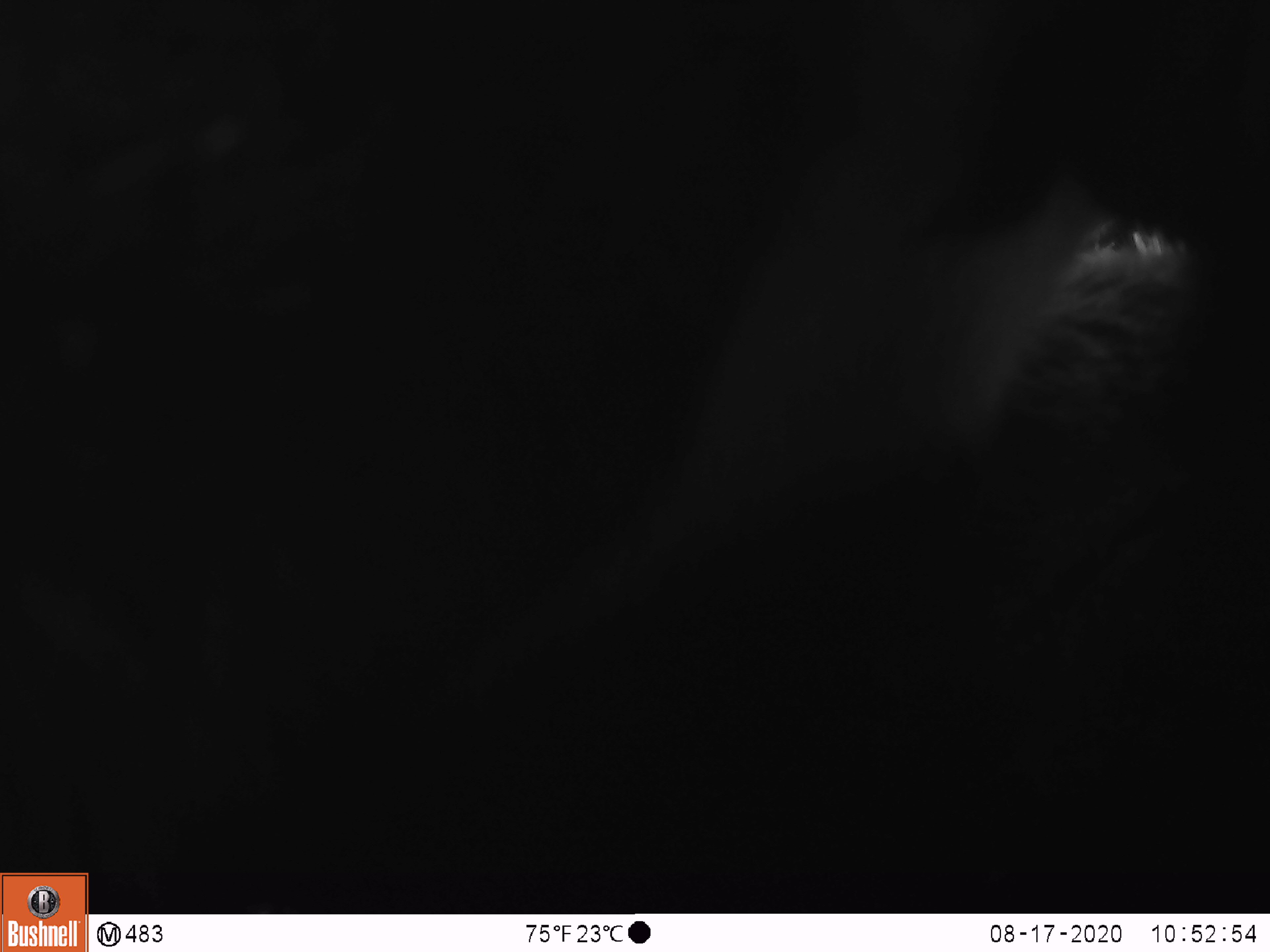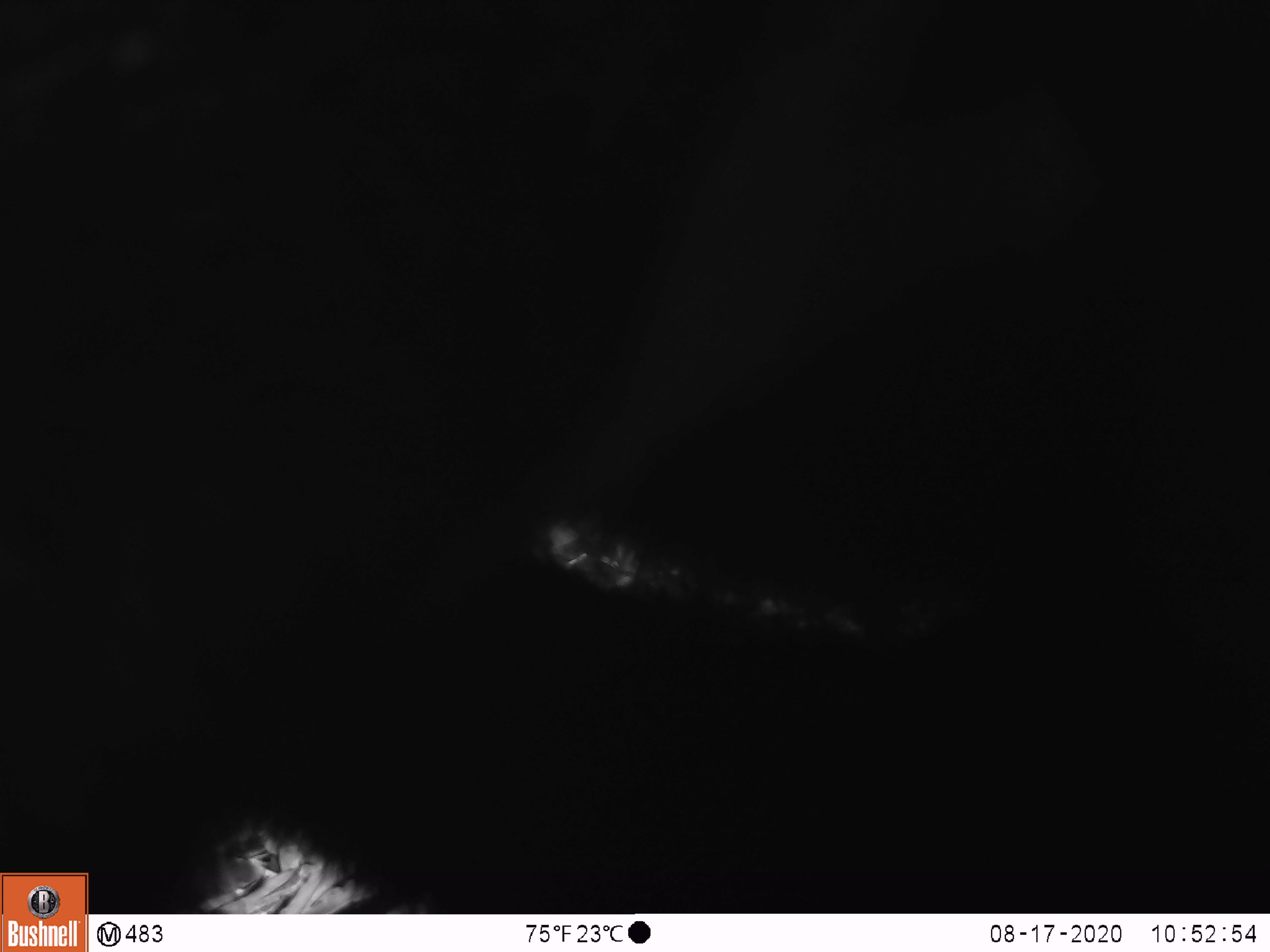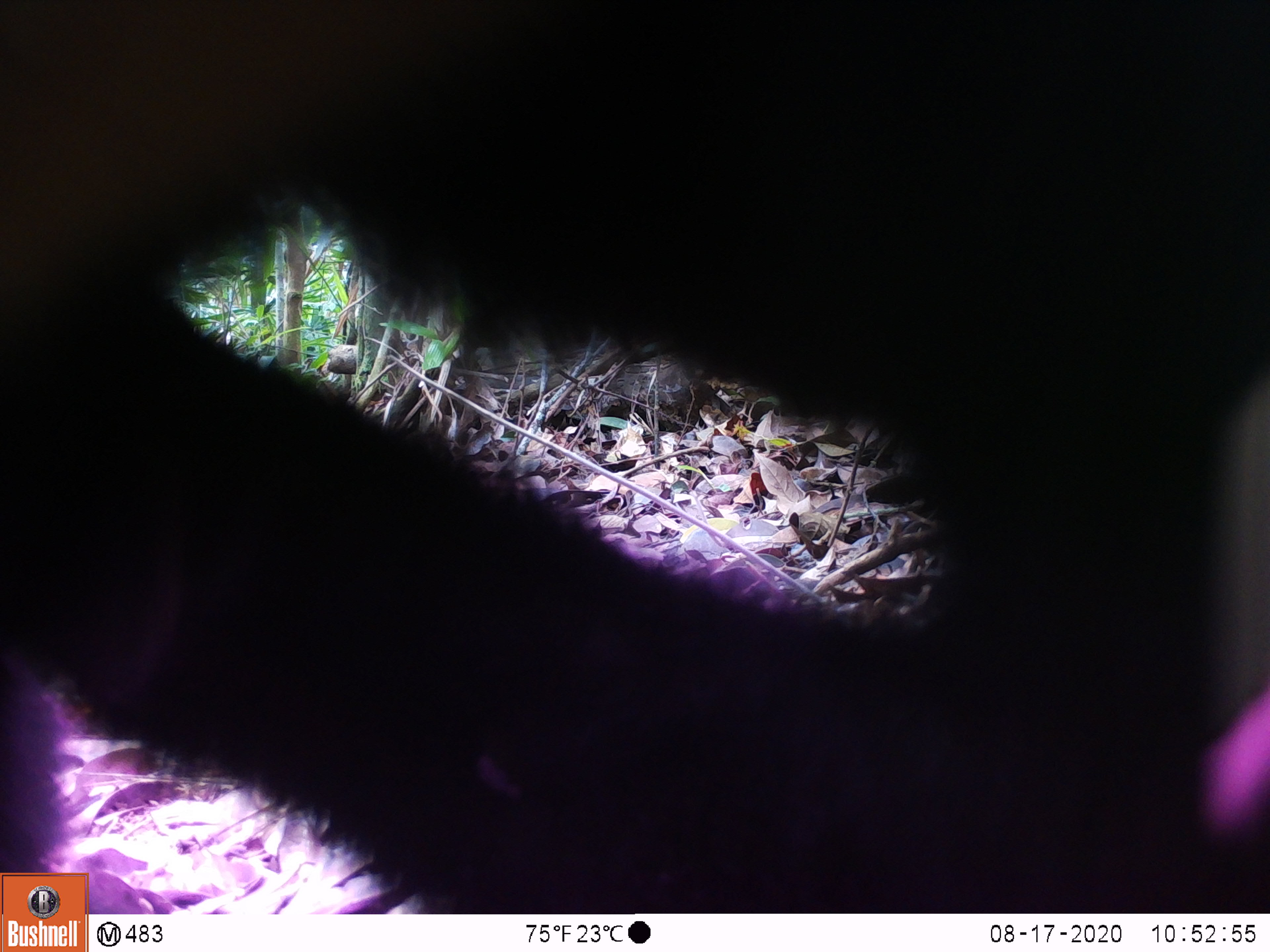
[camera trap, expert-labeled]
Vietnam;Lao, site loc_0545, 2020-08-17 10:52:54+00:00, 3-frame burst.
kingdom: Animalia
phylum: Chordata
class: Mammalia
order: Carnivora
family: Ursidae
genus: Ursus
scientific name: Ursus thibetanus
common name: asian black bear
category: asiatic black bear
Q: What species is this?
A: Asiatic black bear (asian black bear) (Ursus thibetanus).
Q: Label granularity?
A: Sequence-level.